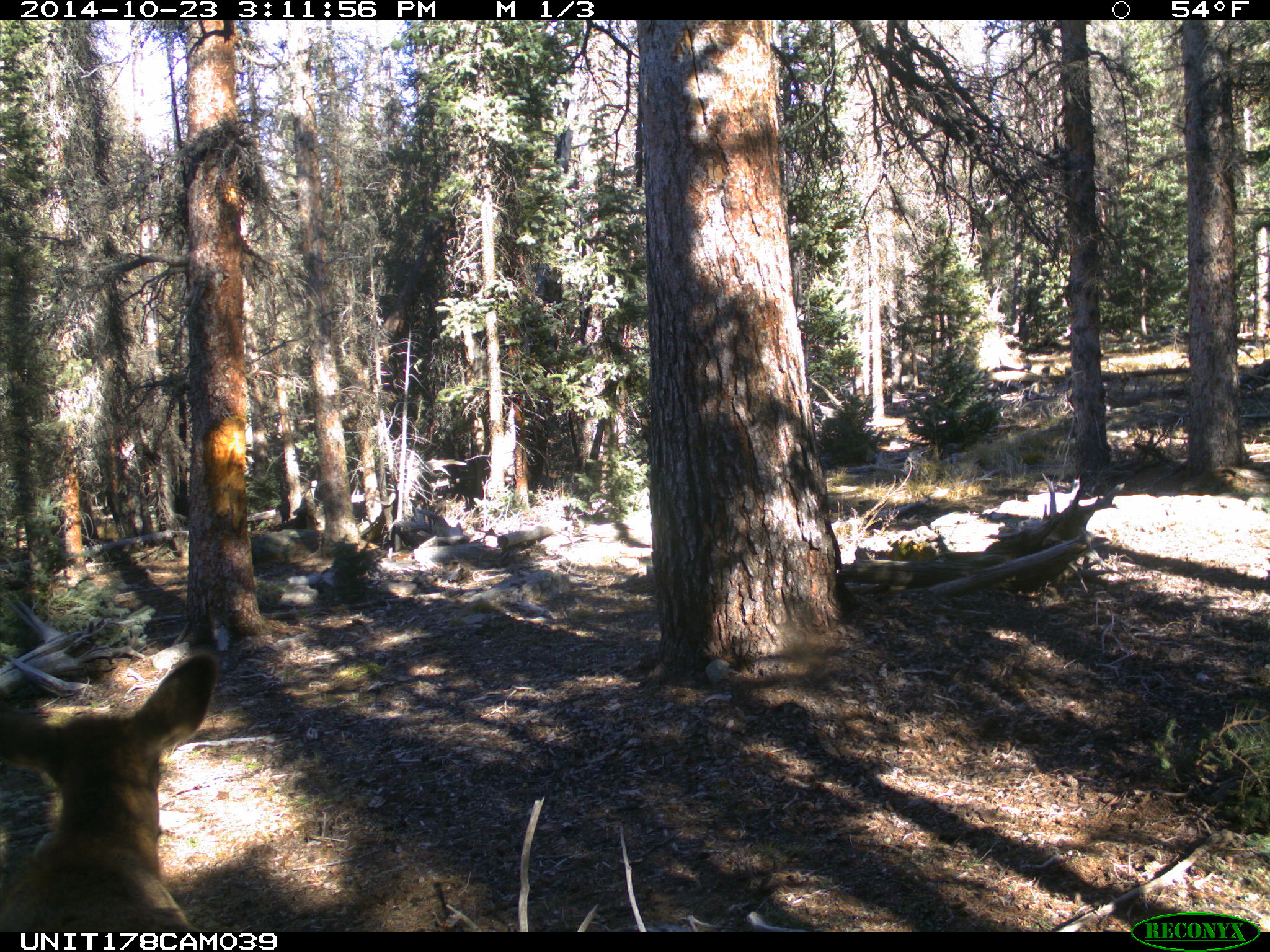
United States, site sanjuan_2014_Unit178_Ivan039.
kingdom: Animalia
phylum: Chordata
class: Mammalia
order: Artiodactyla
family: Cervidae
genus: Cervus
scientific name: Cervus elaphus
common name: red deer